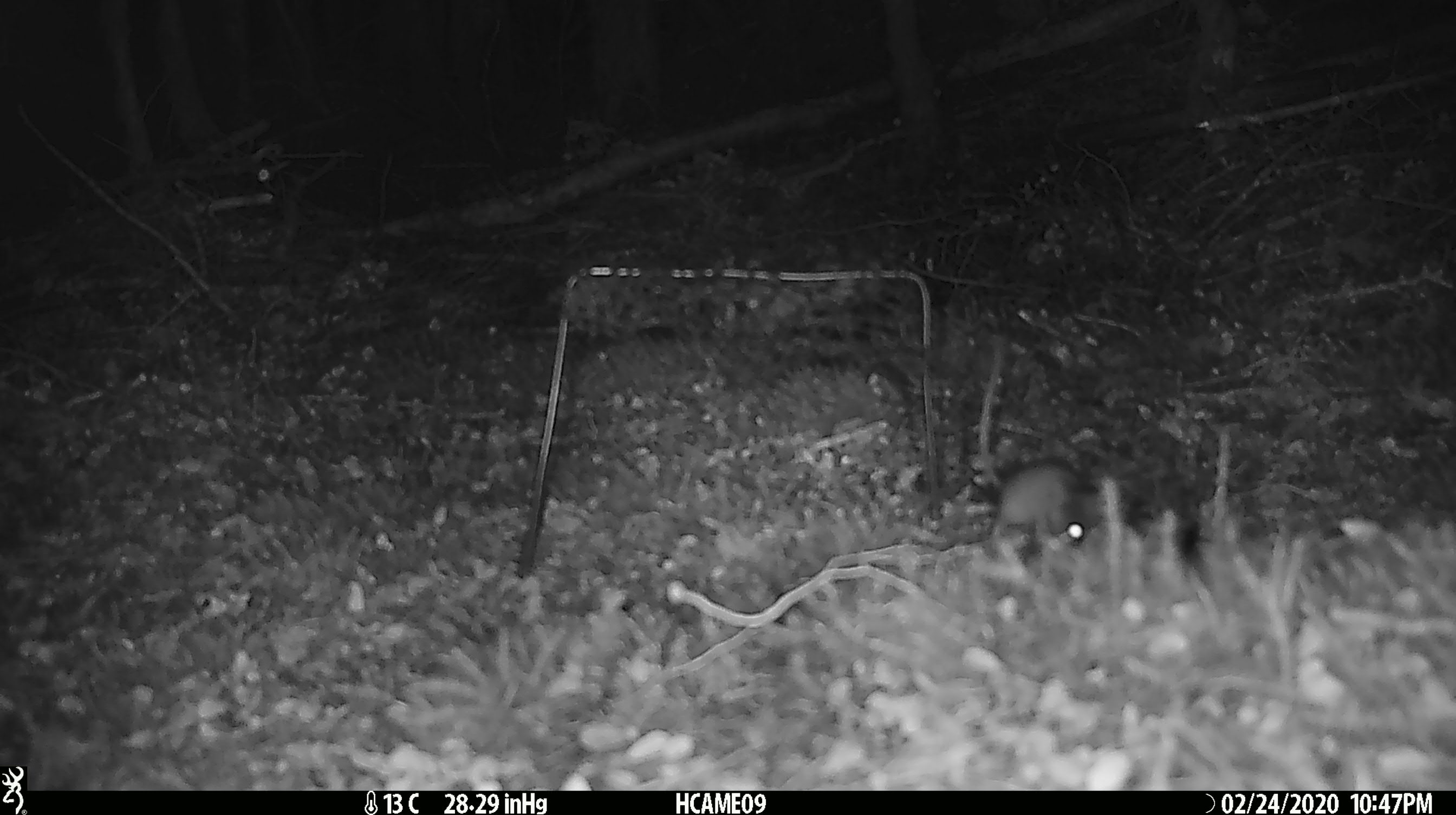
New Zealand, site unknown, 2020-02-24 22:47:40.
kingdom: Animalia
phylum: Chordata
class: Mammalia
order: Rodentia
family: Muridae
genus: Mus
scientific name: Mus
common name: mouse